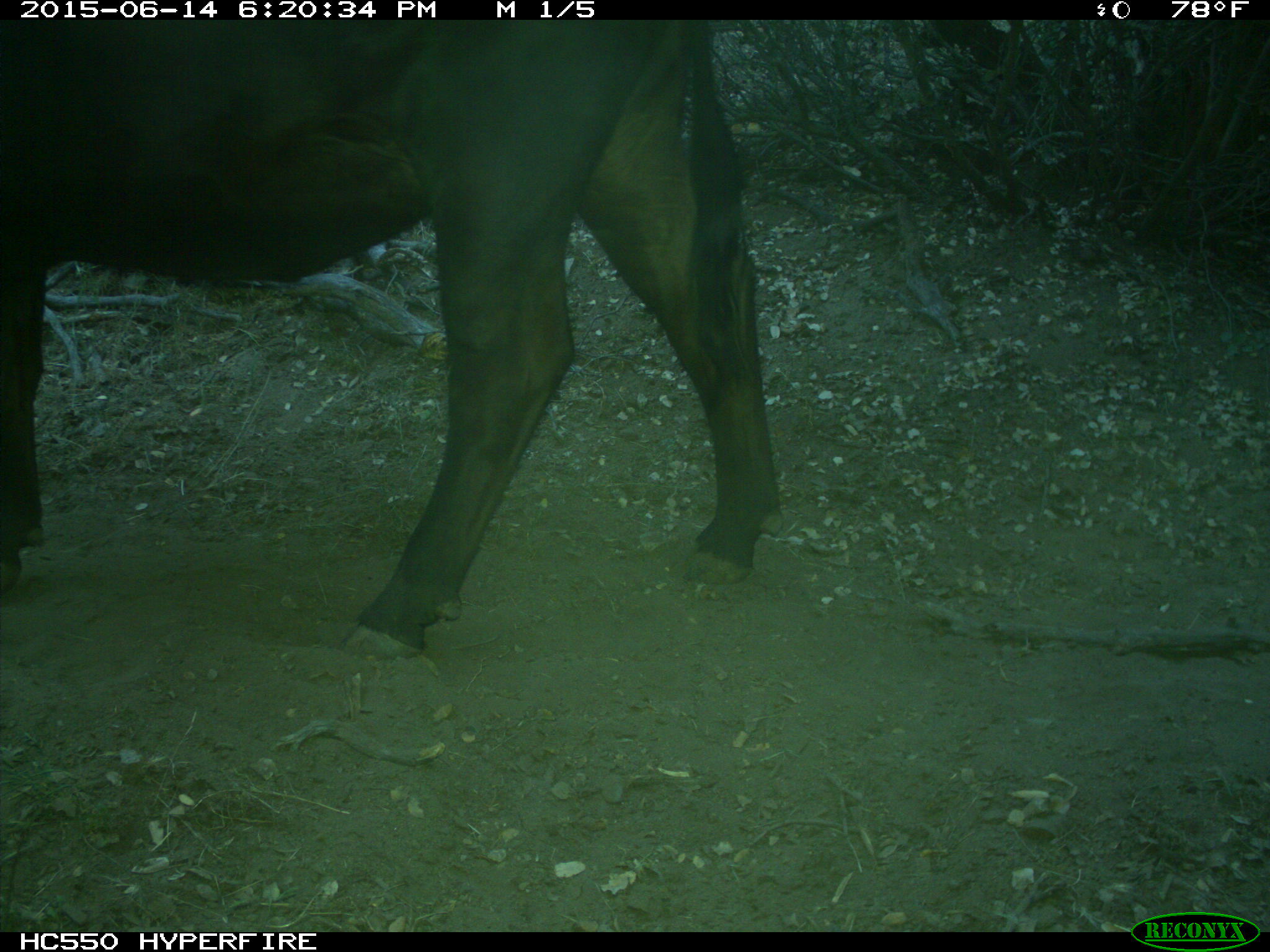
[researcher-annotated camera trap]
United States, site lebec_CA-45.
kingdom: Animalia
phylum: Chordata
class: Mammalia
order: Artiodactyla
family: Bovidae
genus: Bos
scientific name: Bos taurus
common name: domestic cow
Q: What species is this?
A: Bos taurus (domestic cow).